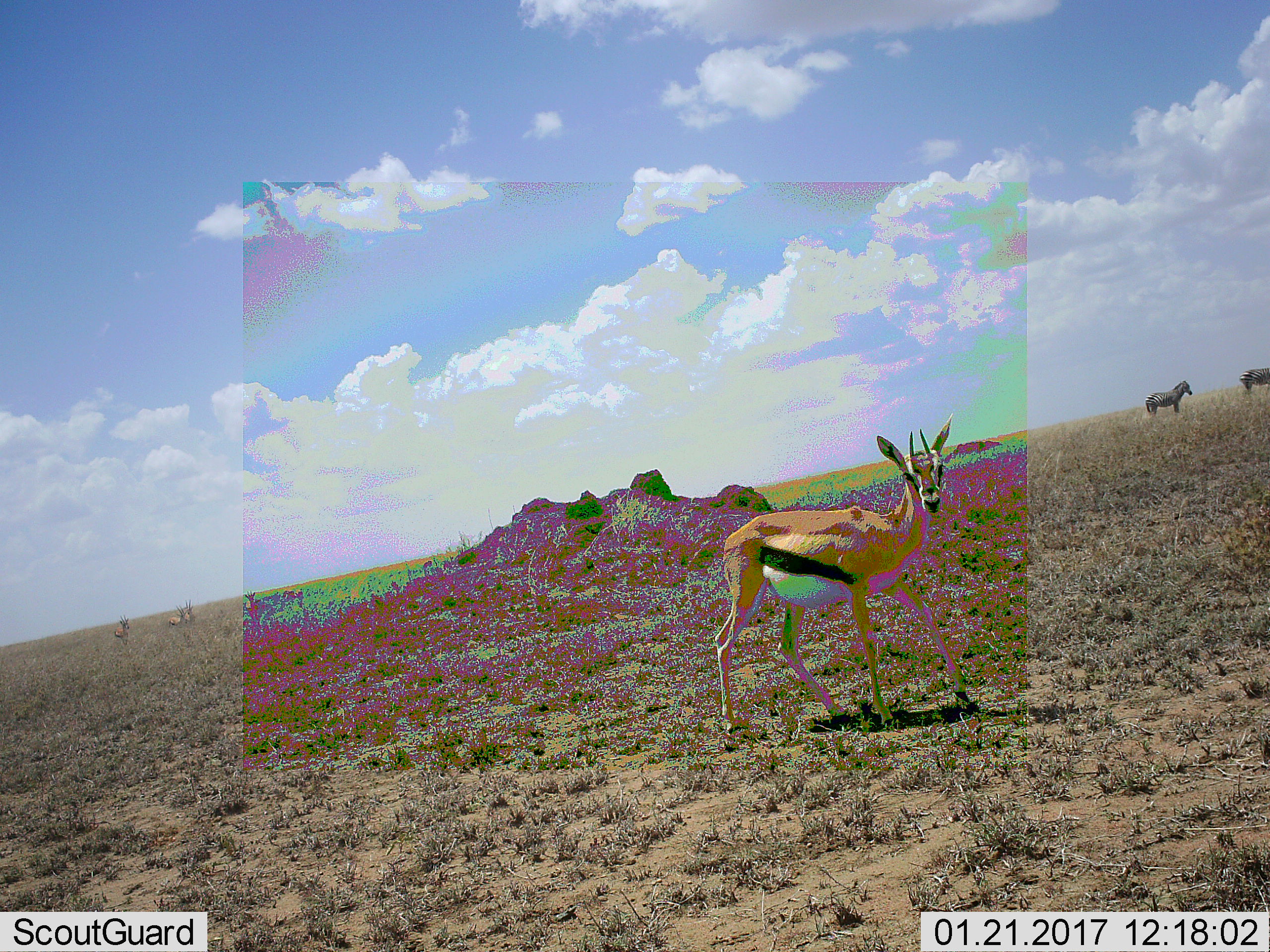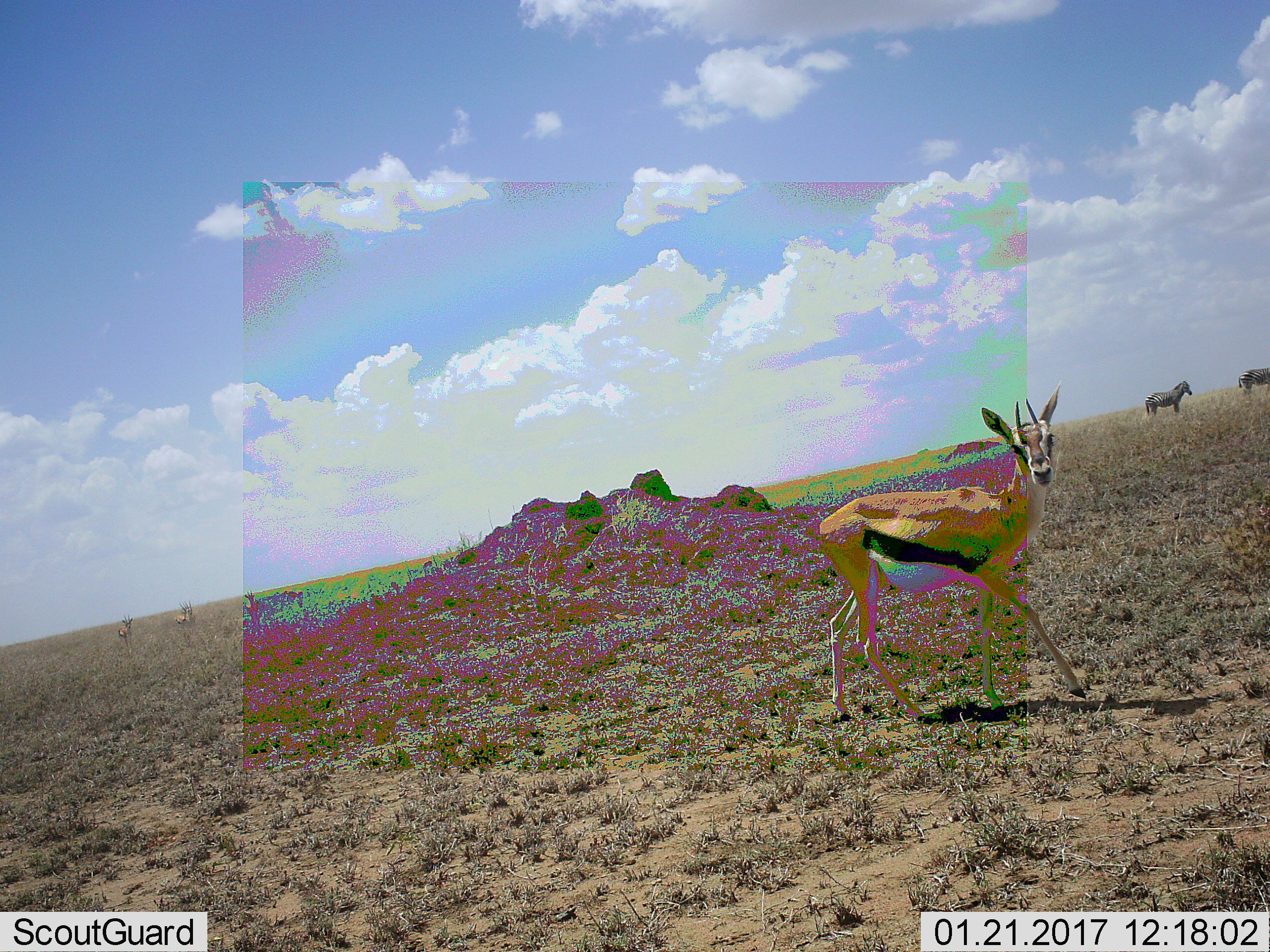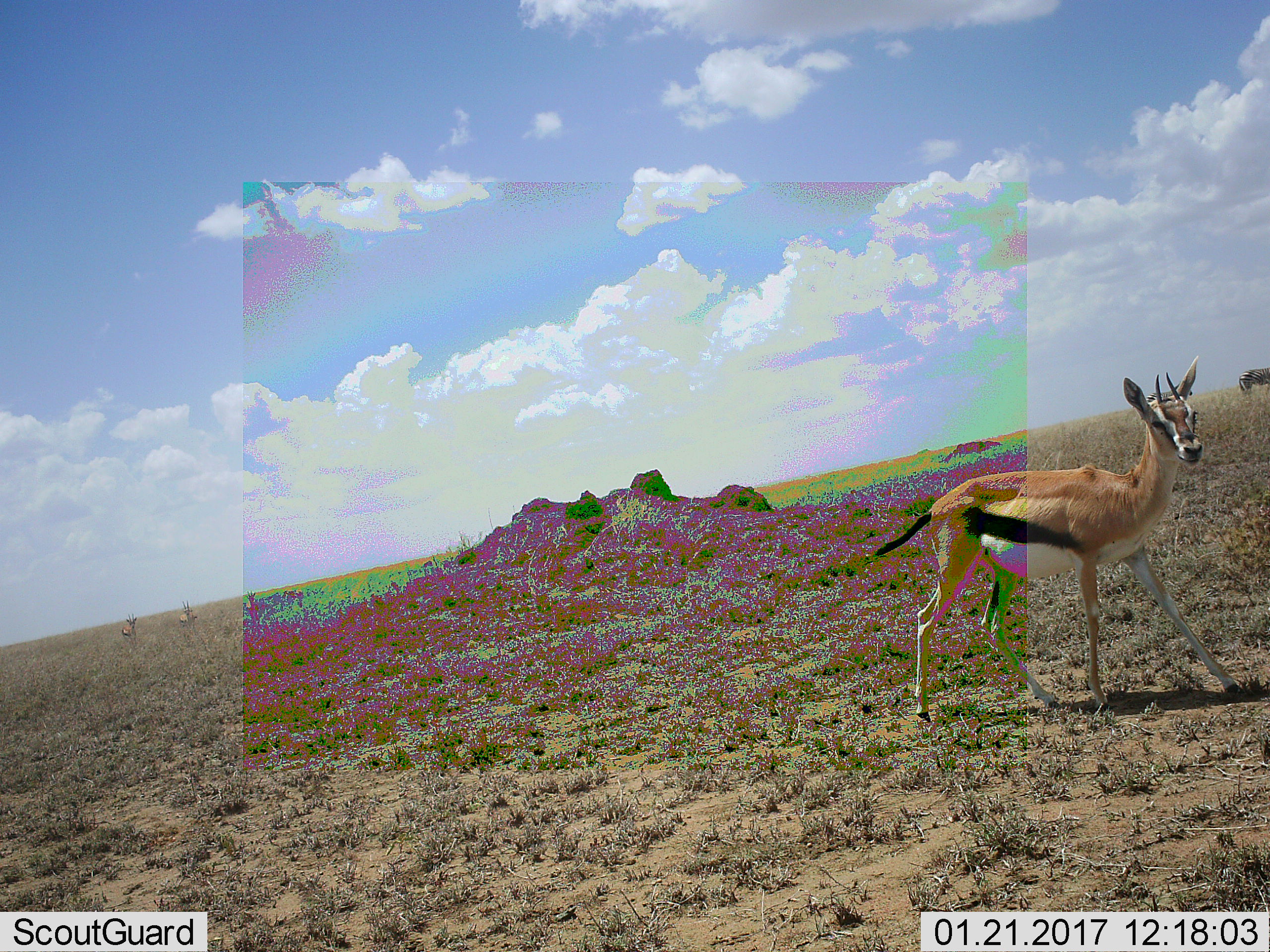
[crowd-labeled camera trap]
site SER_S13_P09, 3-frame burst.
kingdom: Animalia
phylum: Chordata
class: Mammalia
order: Artiodactyla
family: Bovidae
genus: Eudorcas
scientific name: Eudorcas thomsonii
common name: thomson's gazelle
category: gazellethomsons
Gazellethomsons (thomson's gazelle) (Eudorcas thomsonii), count 5. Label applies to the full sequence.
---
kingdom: Animalia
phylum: Chordata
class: Mammalia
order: Perissodactyla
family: Equidae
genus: Equus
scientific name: Equus quagga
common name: plains zebra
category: zebraplains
Zebraplains (plains zebra) (Equus quagga), count 2. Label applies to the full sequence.